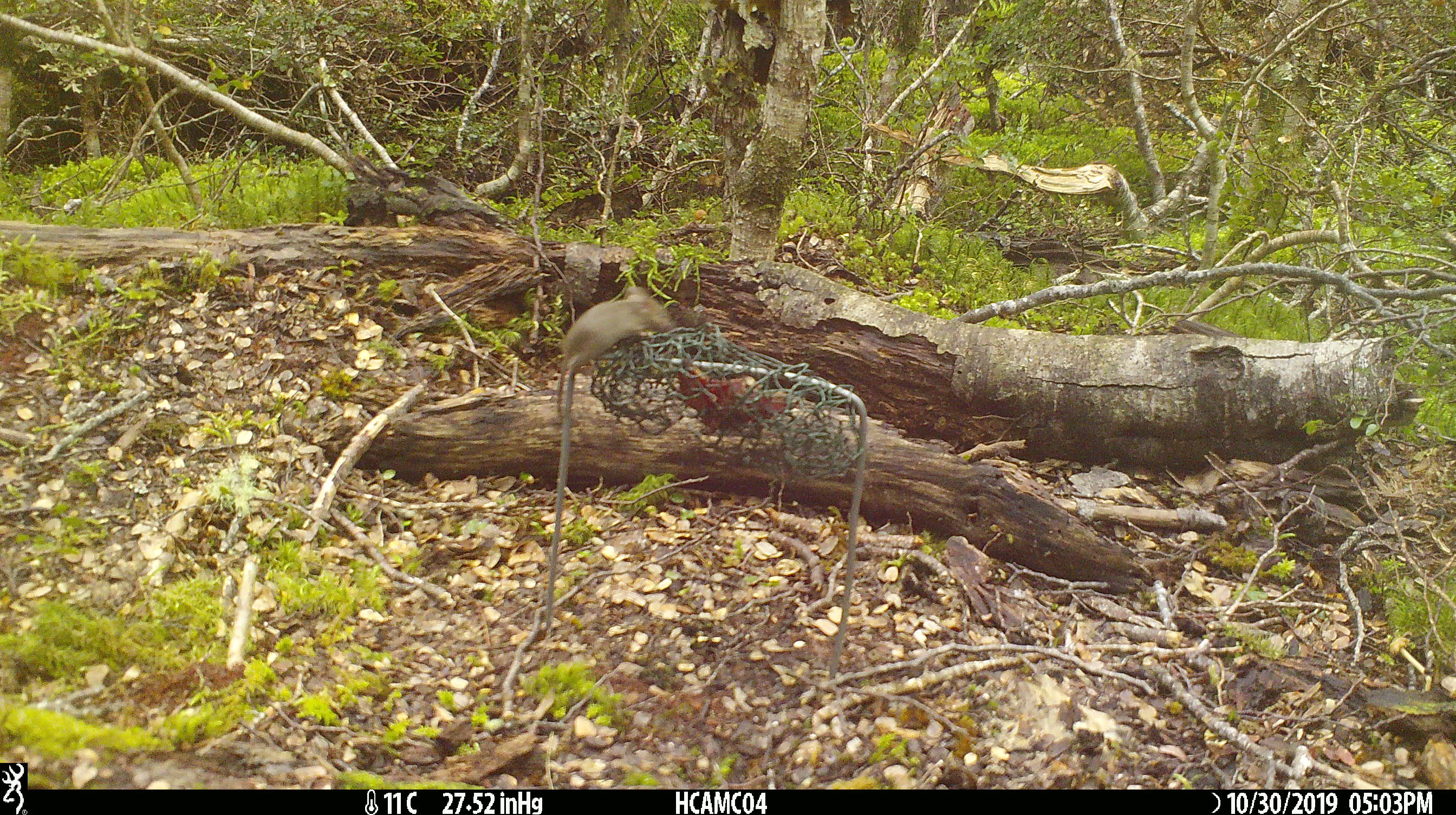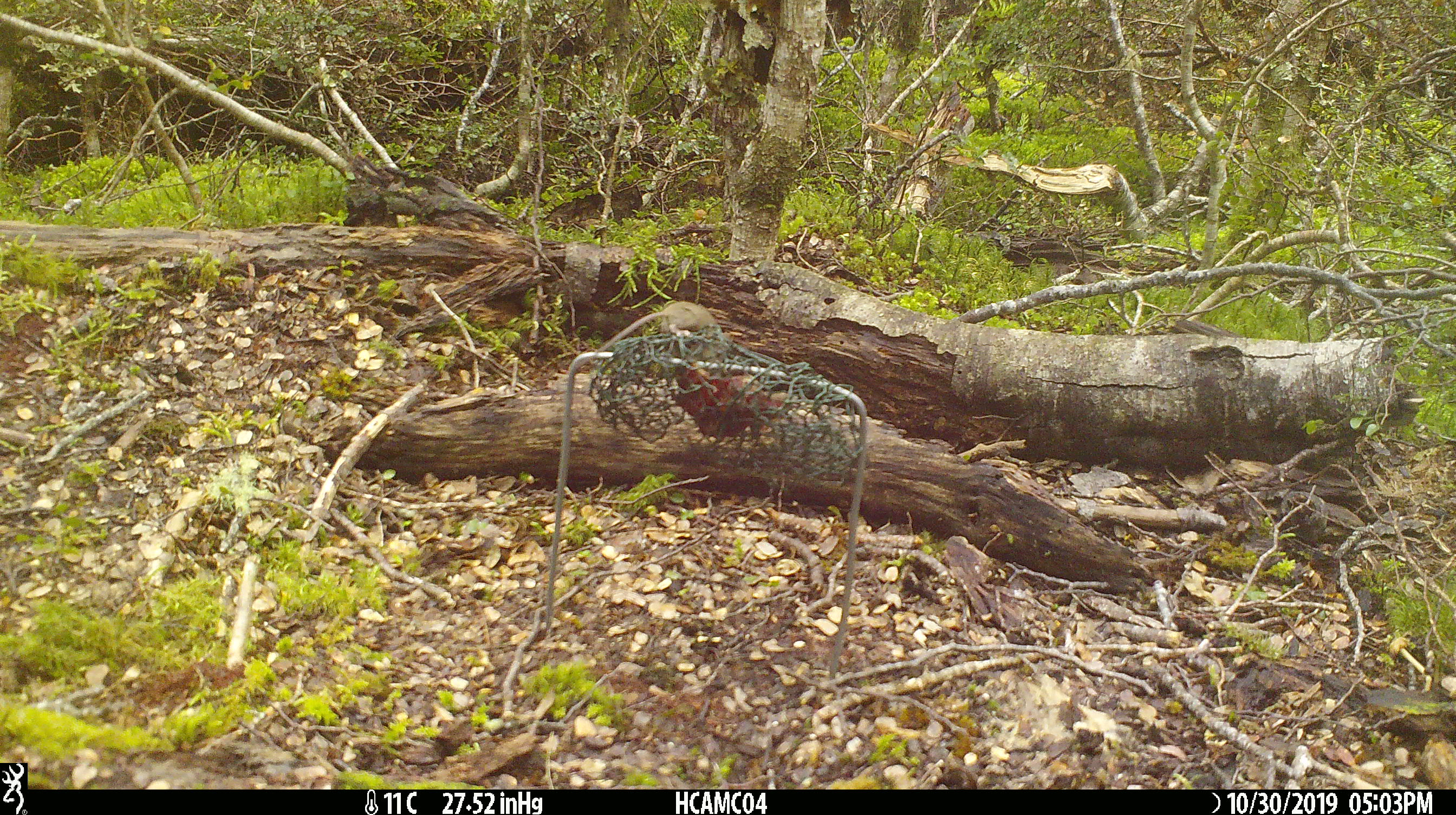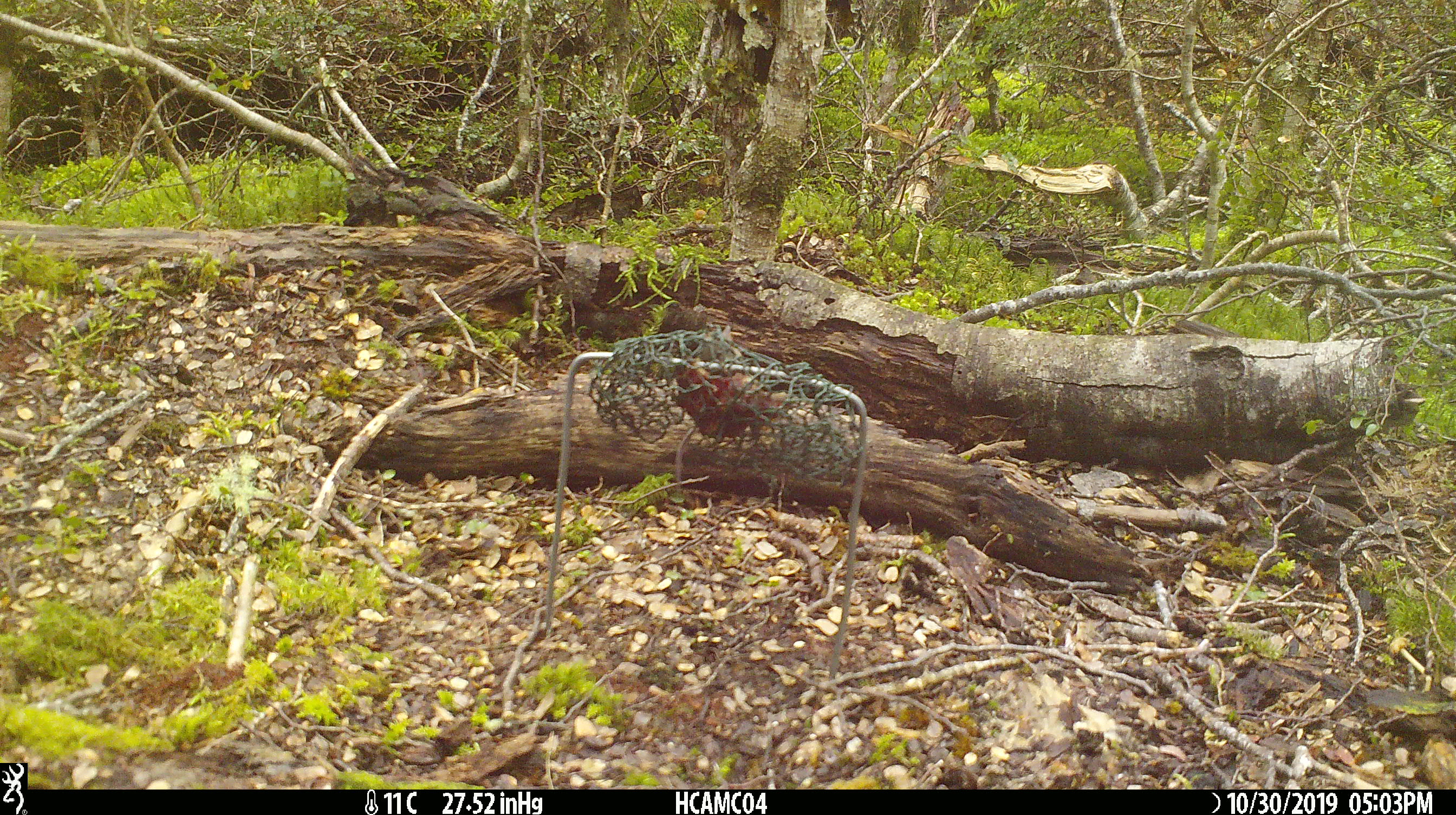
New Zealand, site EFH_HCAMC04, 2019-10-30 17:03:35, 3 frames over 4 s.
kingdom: Animalia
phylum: Chordata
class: Mammalia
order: Rodentia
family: Muridae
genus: Mus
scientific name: Mus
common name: mouse